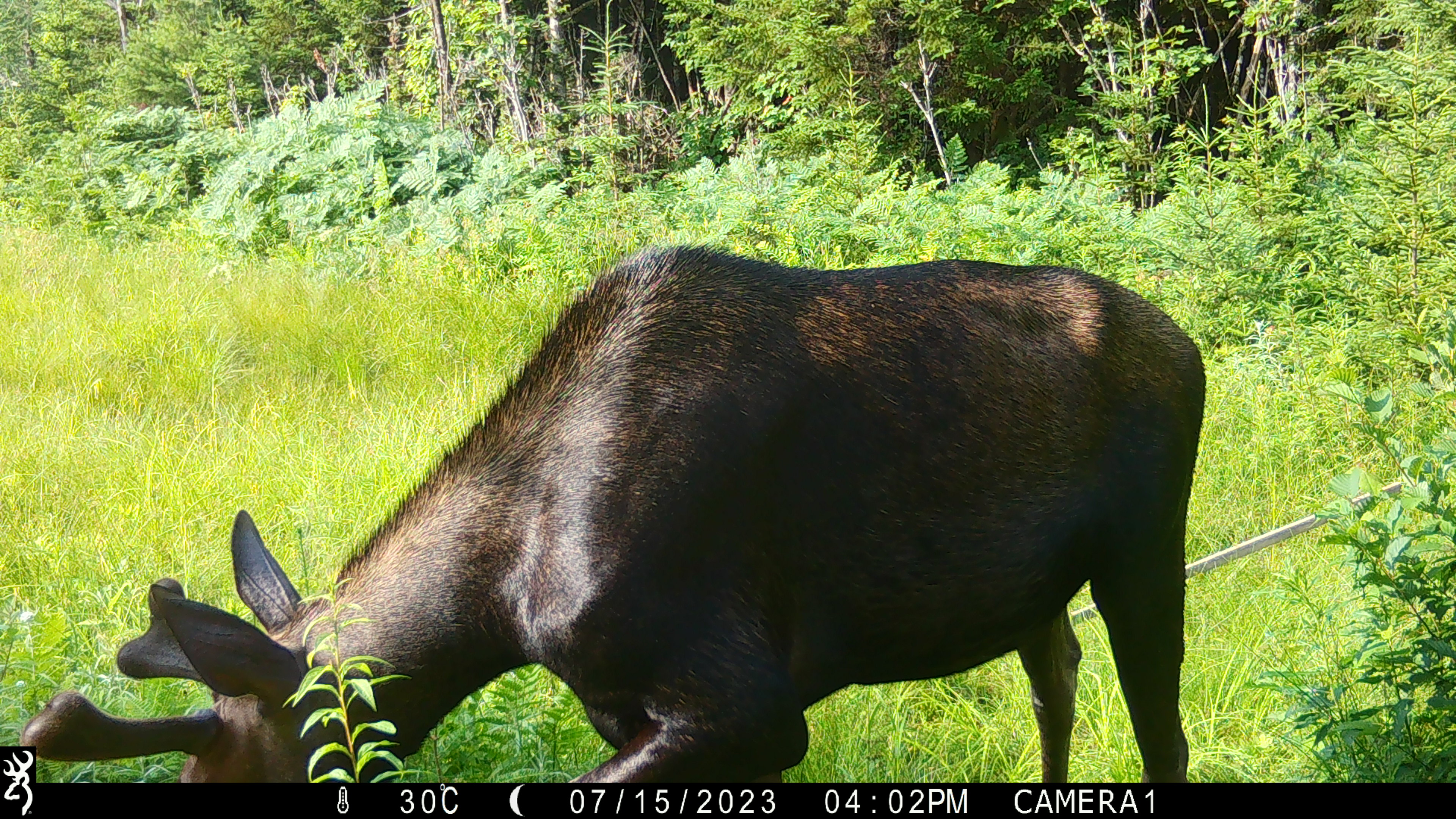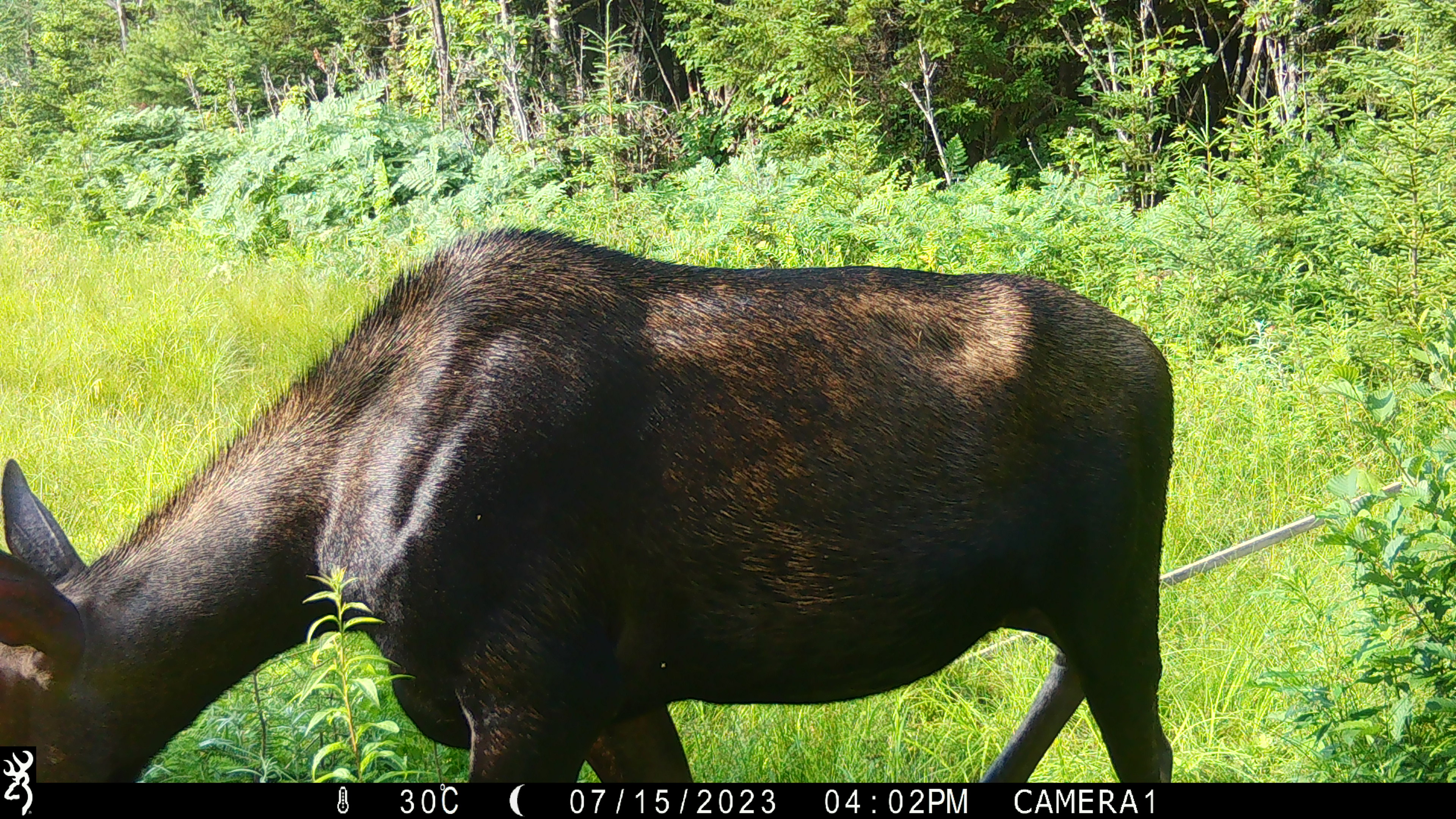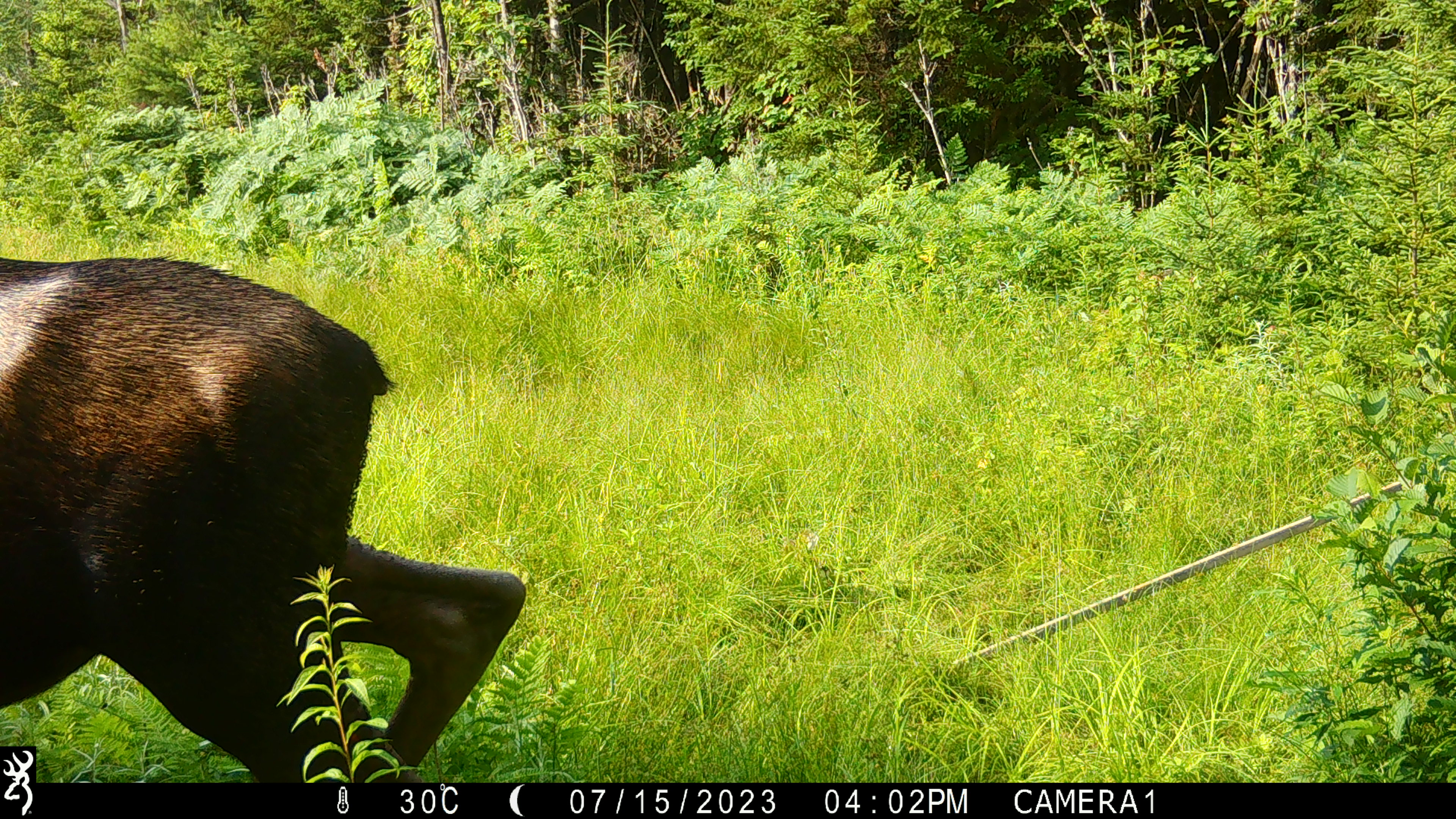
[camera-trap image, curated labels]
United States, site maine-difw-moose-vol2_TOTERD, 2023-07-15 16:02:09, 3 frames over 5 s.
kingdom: Animalia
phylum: Chordata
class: Mammalia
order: Artiodactyla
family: Cervidae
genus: Alces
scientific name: Alces alces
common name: moose